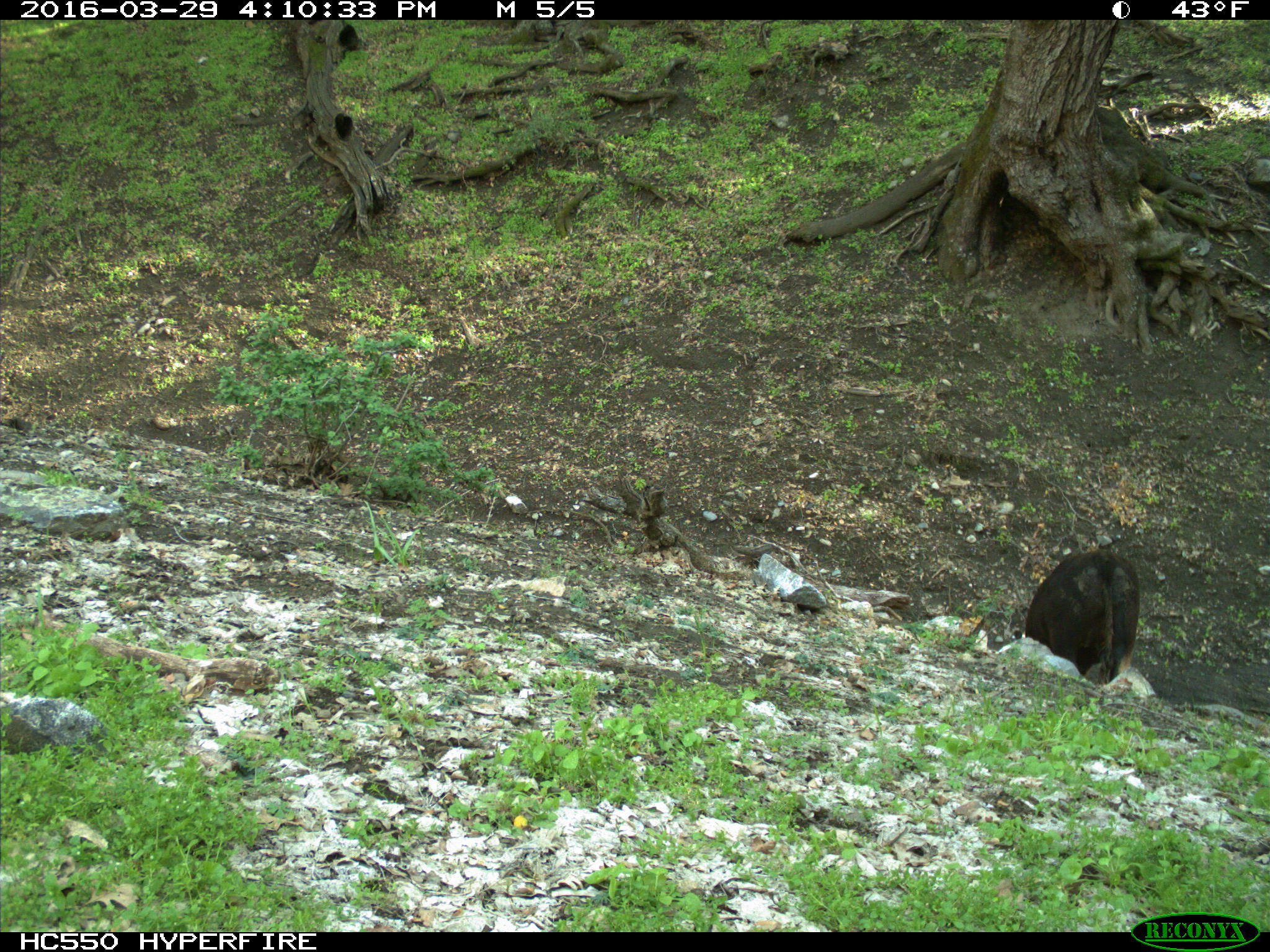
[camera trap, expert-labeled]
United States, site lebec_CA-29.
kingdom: Animalia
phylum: Chordata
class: Mammalia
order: Artiodactyla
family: Bovidae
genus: Bos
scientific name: Bos taurus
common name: domestic cow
Bos taurus (domestic cow).